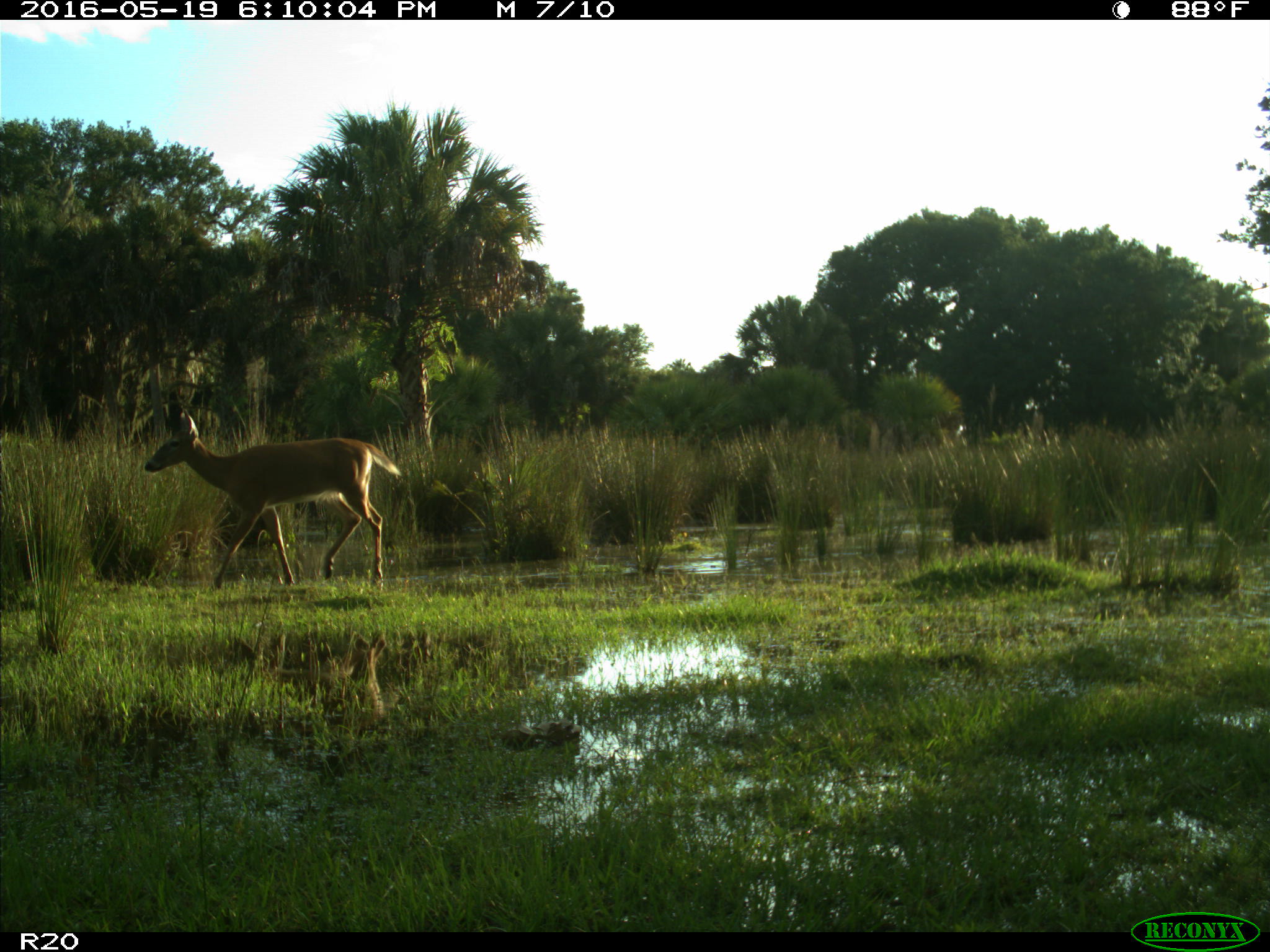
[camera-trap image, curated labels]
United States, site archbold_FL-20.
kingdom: Animalia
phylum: Chordata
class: Mammalia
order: Artiodactyla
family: Cervidae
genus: Odocoileus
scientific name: Odocoileus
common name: deer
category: unidentified deer